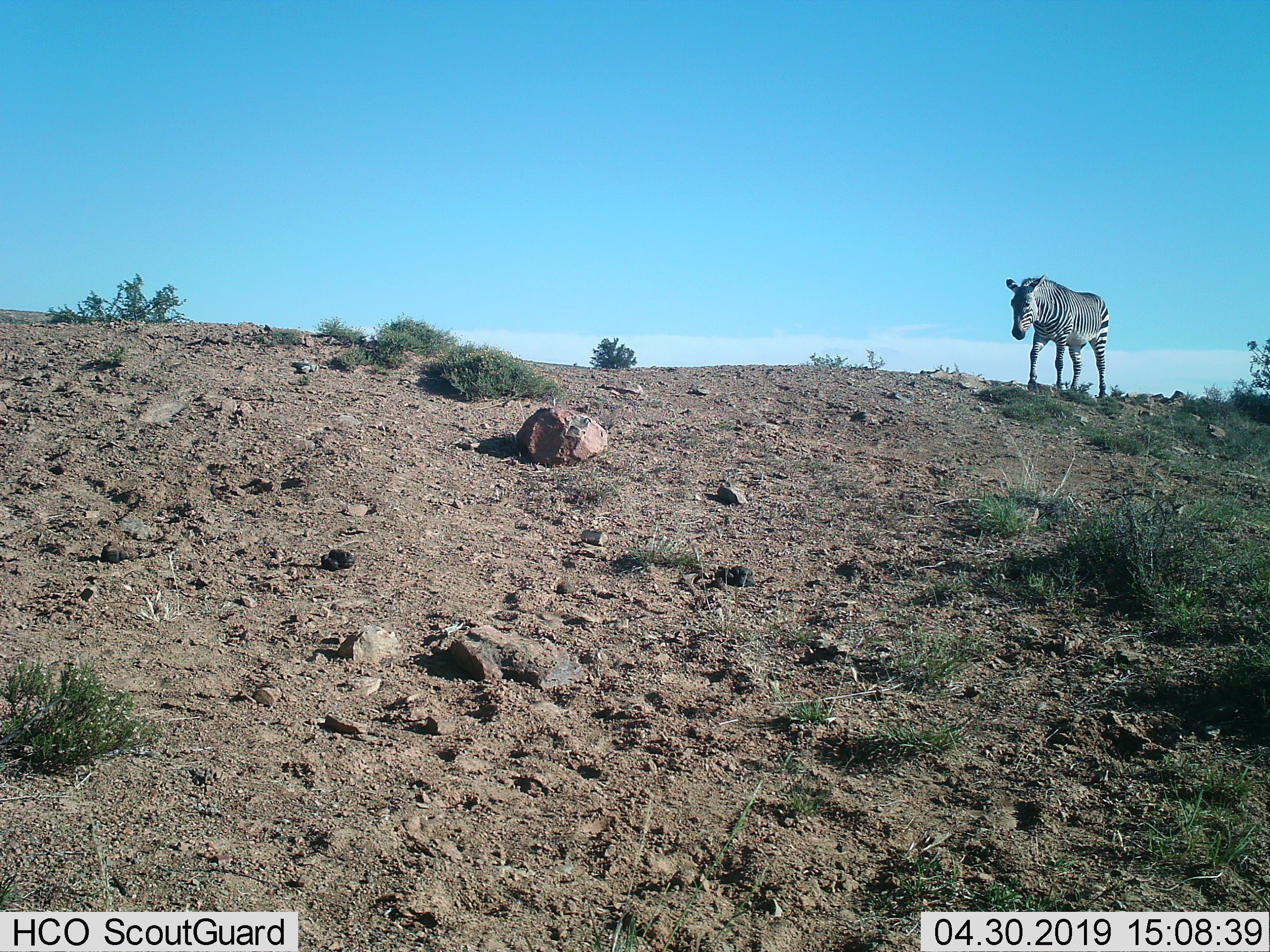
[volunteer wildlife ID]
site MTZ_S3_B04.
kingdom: Animalia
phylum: Chordata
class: Mammalia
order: Perissodactyla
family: Equidae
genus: Equus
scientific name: Equus zebra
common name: mountain zebra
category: zebramountain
Zebramountain (mountain zebra) (Equus zebra), count 1. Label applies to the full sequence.